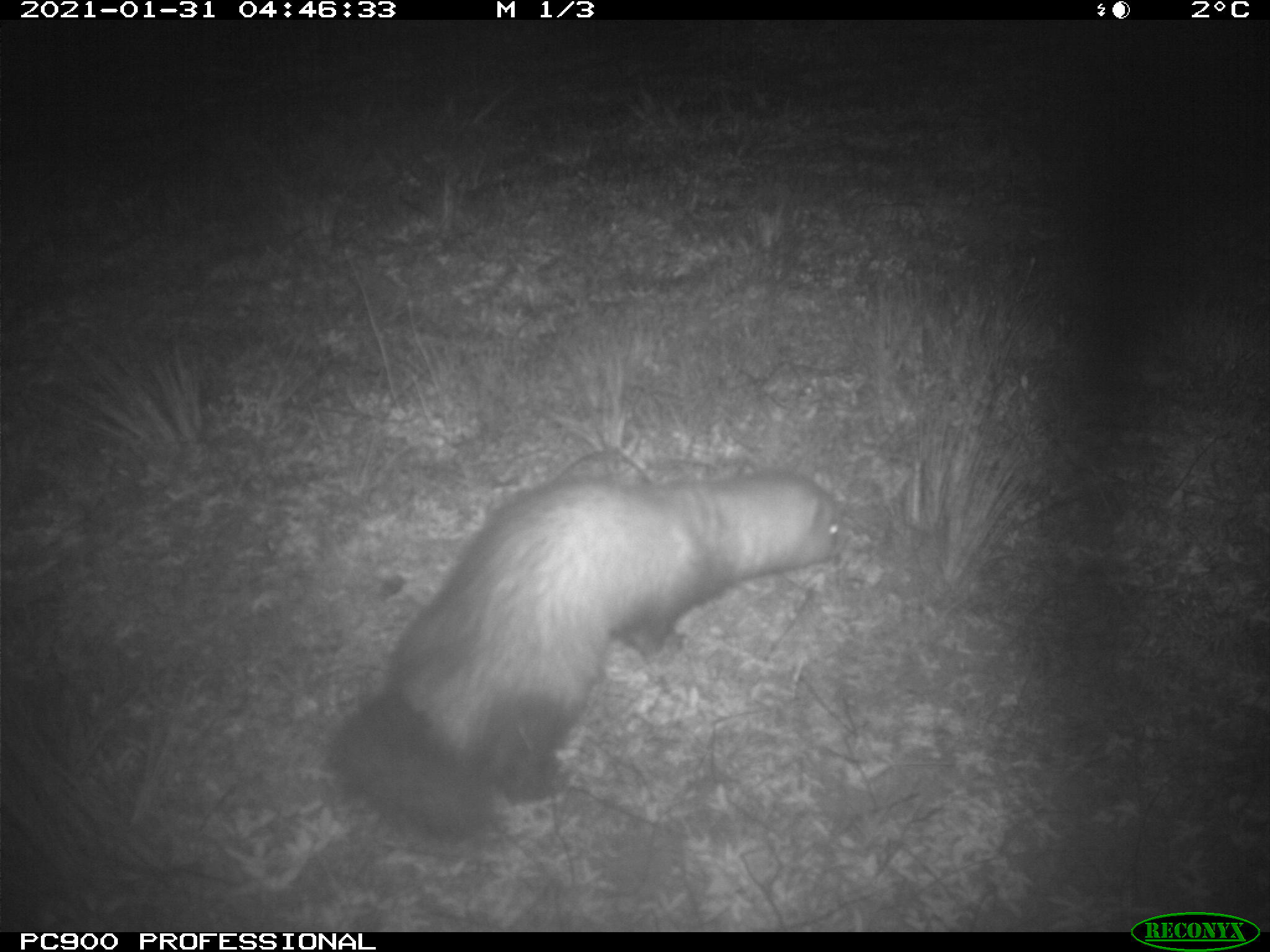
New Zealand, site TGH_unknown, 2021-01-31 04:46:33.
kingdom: Animalia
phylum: Chordata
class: Mammalia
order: Carnivora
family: Mustelidae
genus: Mustela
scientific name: Mustela furo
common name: ferret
Ferret (Mustela furo).